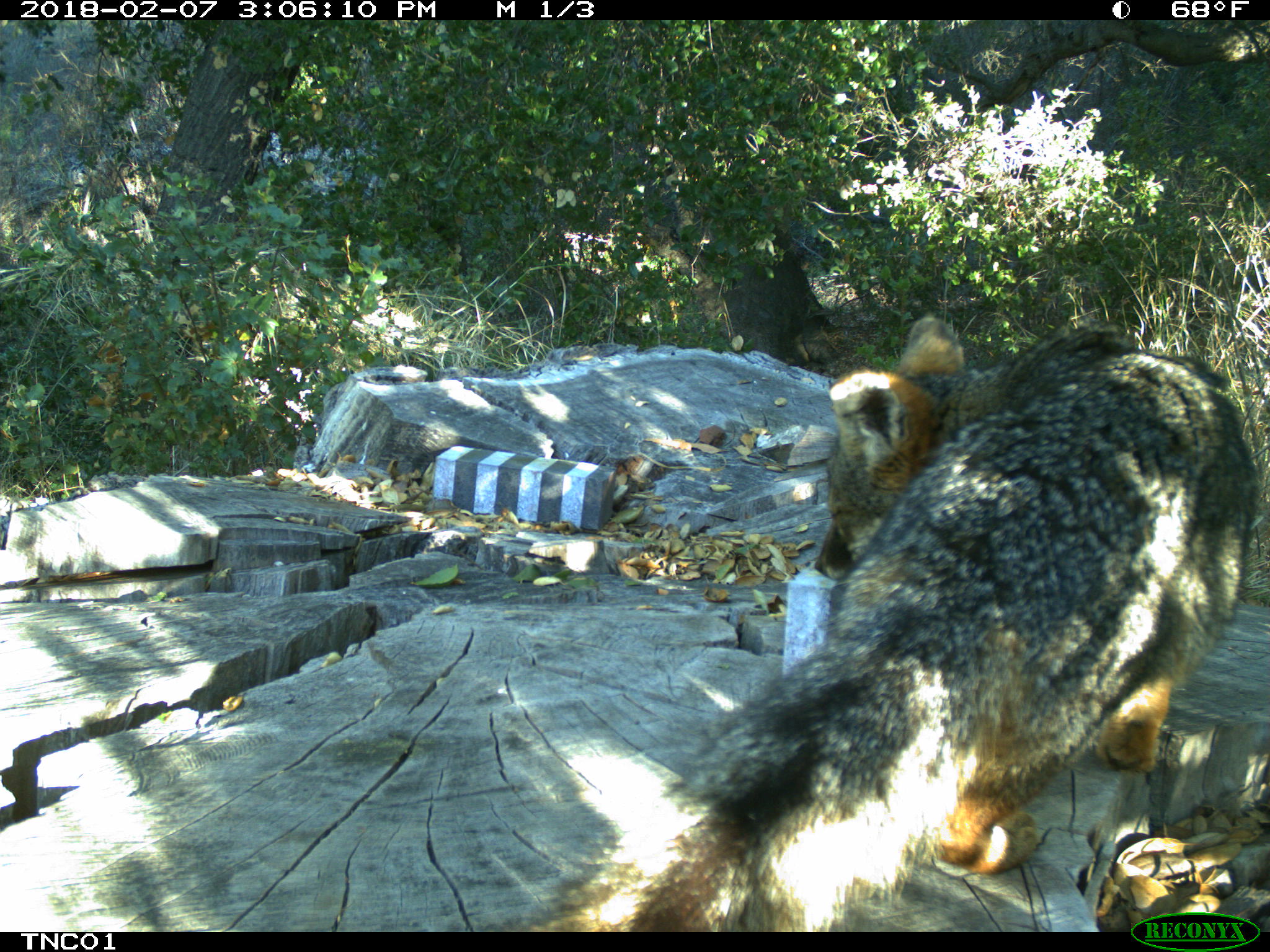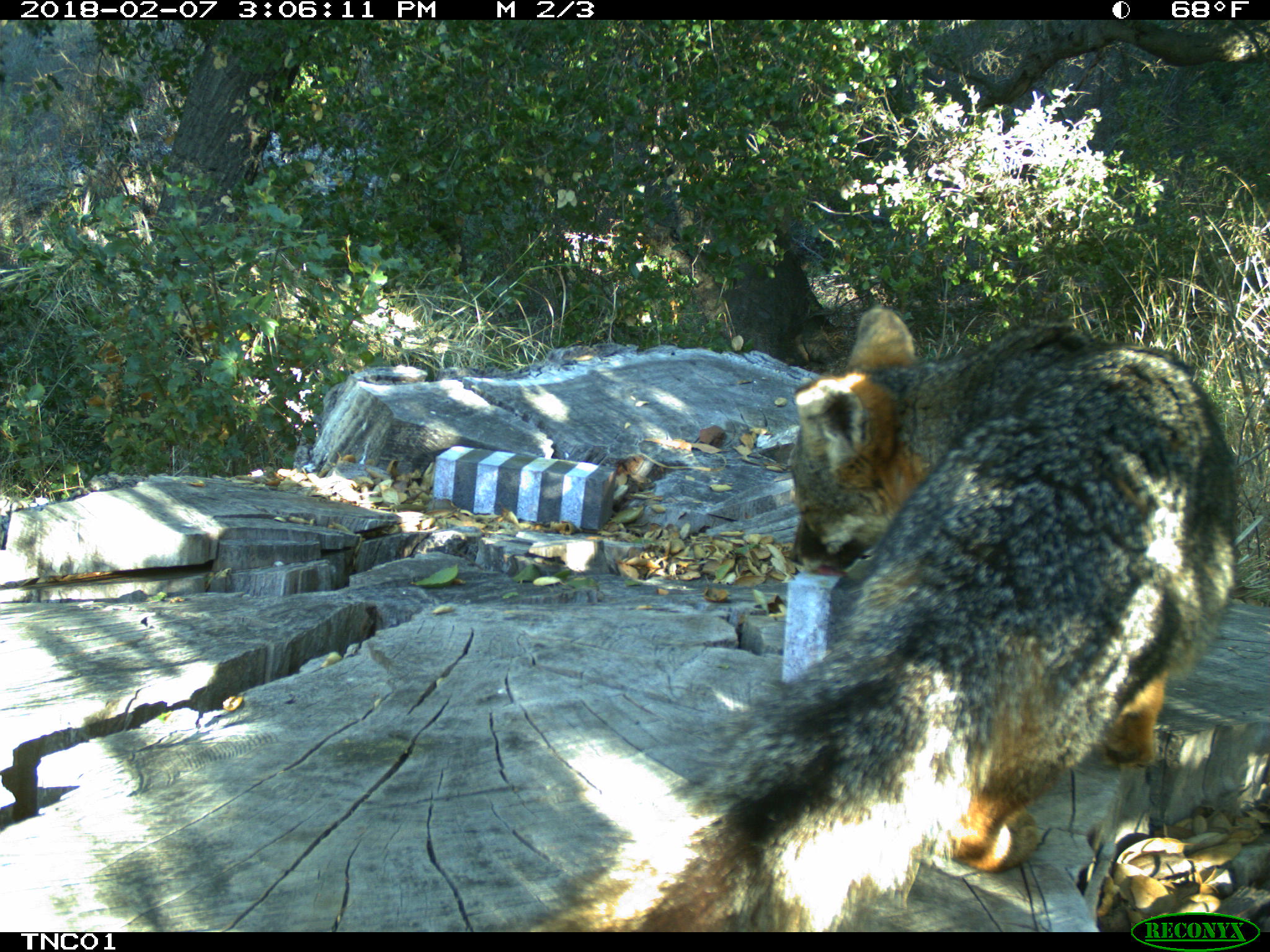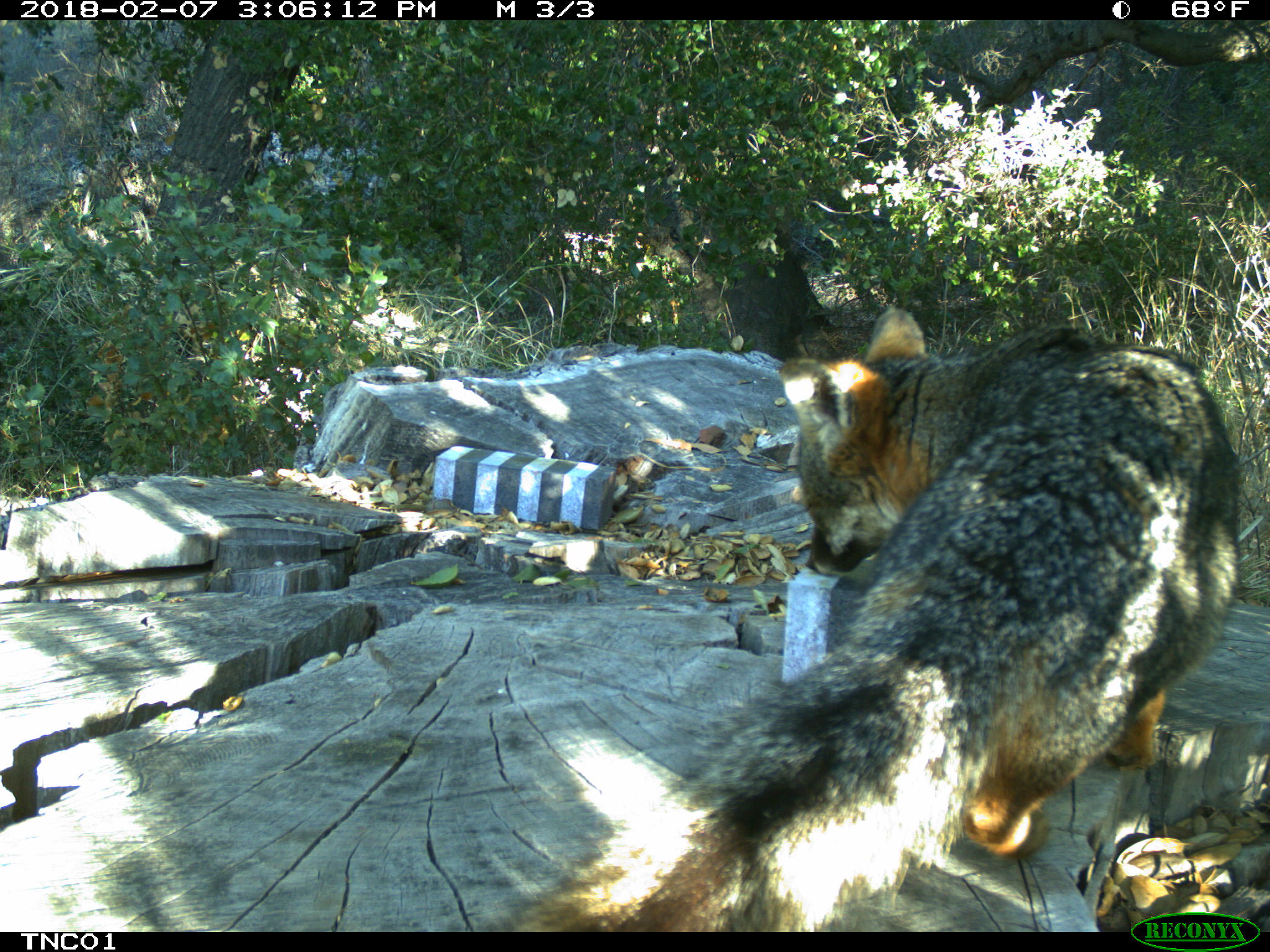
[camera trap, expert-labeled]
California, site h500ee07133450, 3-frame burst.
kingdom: Animalia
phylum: Chordata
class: Mammalia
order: Carnivora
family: Canidae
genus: Urocyon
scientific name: Urocyon littoralis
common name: island fox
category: fox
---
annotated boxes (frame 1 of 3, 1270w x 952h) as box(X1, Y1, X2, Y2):
fox: box(526, 315, 1260, 930)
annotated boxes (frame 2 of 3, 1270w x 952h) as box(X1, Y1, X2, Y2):
fox: box(528, 306, 1238, 932)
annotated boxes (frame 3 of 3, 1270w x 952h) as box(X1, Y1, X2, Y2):
fox: box(496, 309, 1240, 932)